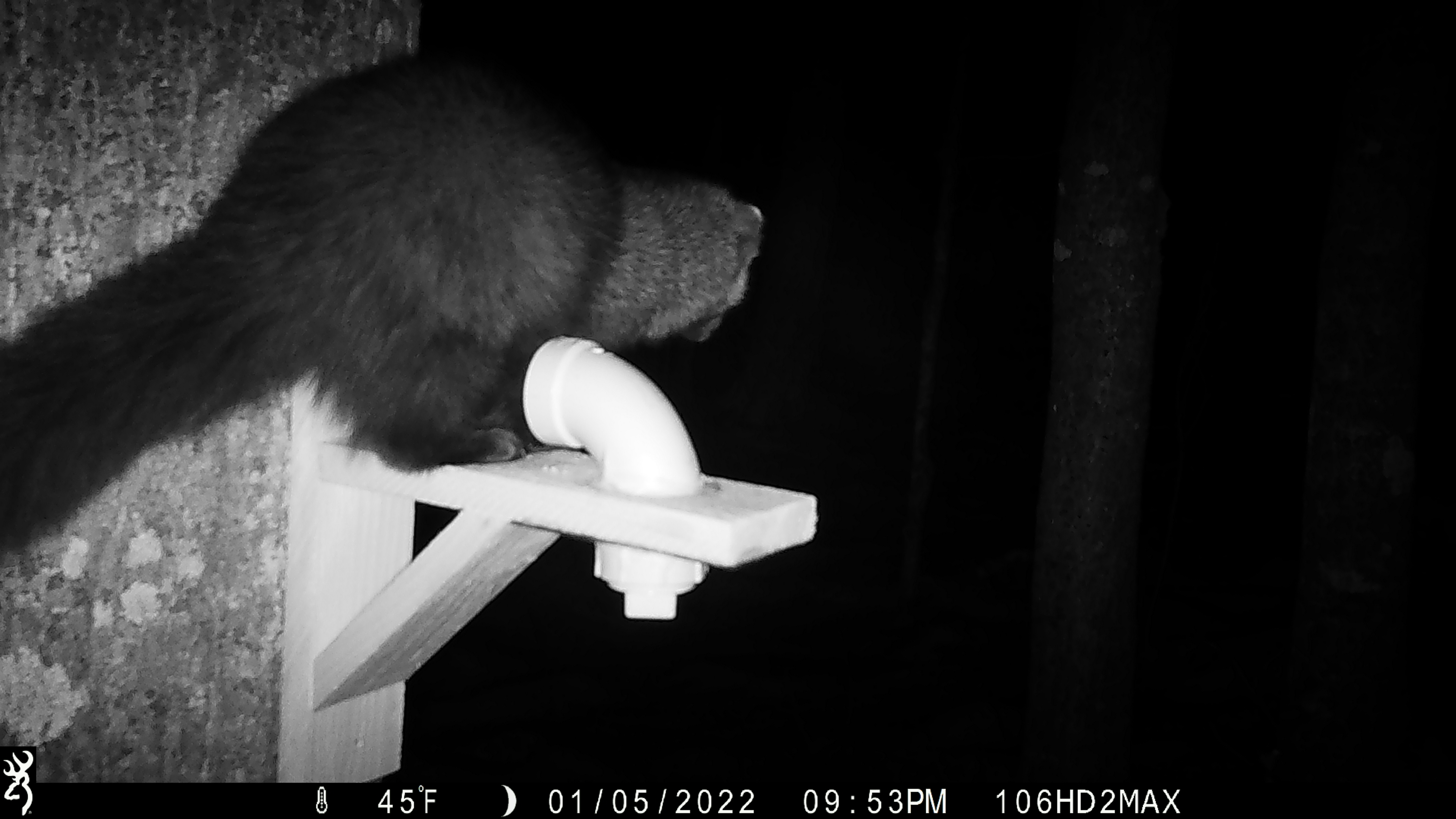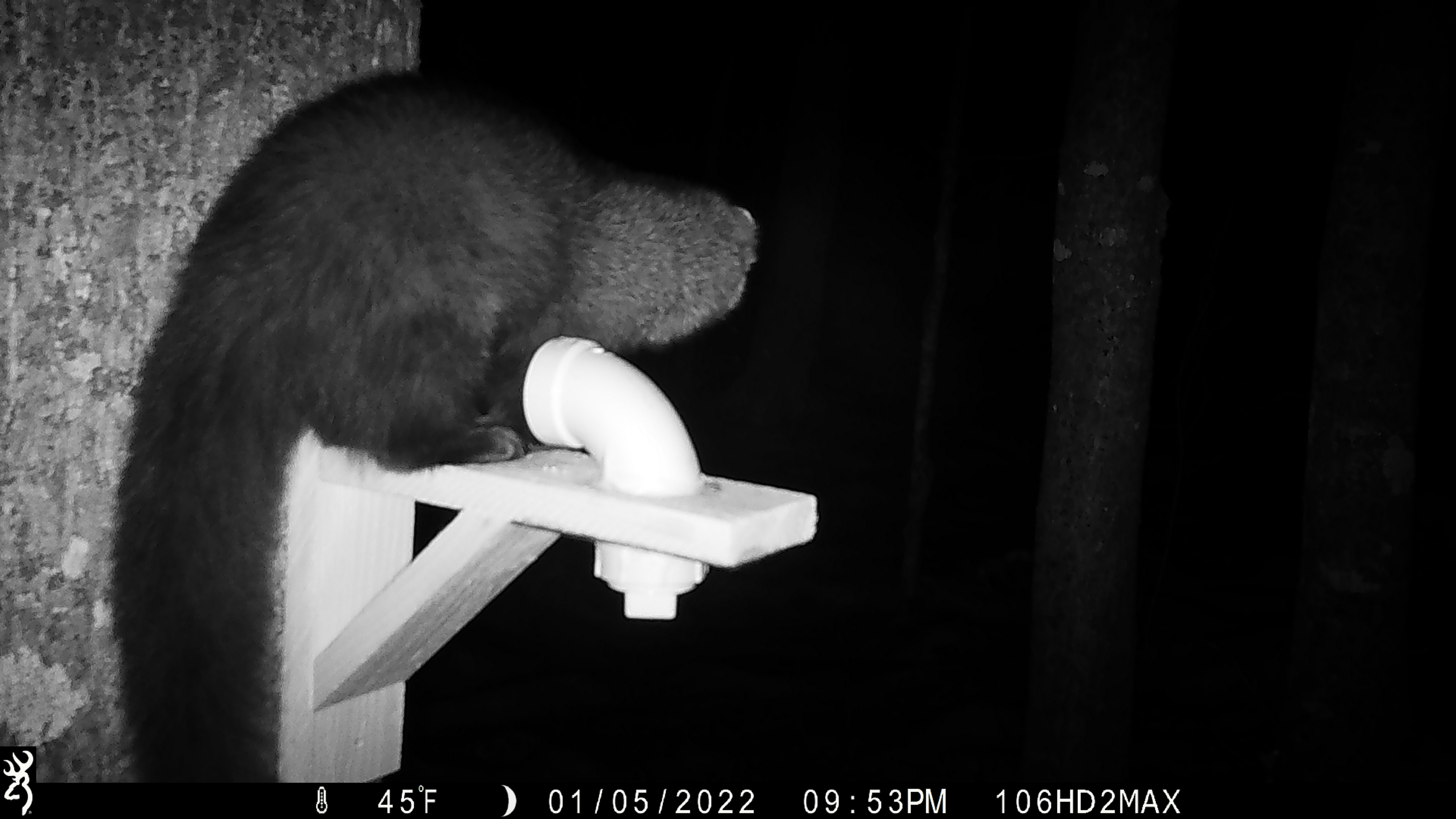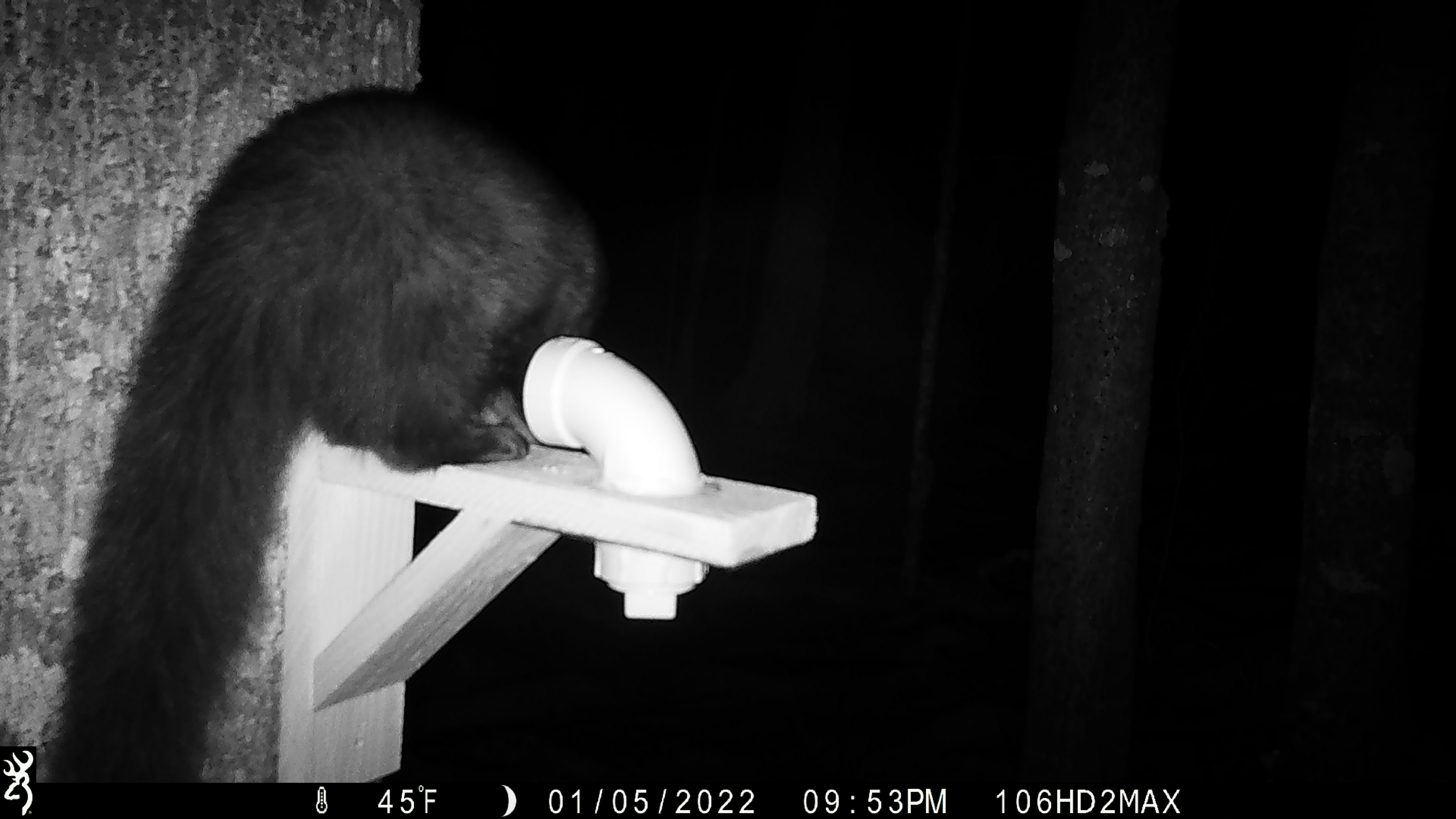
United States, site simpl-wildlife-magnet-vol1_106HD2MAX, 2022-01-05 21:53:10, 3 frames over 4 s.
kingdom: Animalia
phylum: Chordata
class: Mammalia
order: Carnivora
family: Mustelidae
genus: Pekania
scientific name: Pekania pennanti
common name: fisher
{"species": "fisher (Pekania pennanti)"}